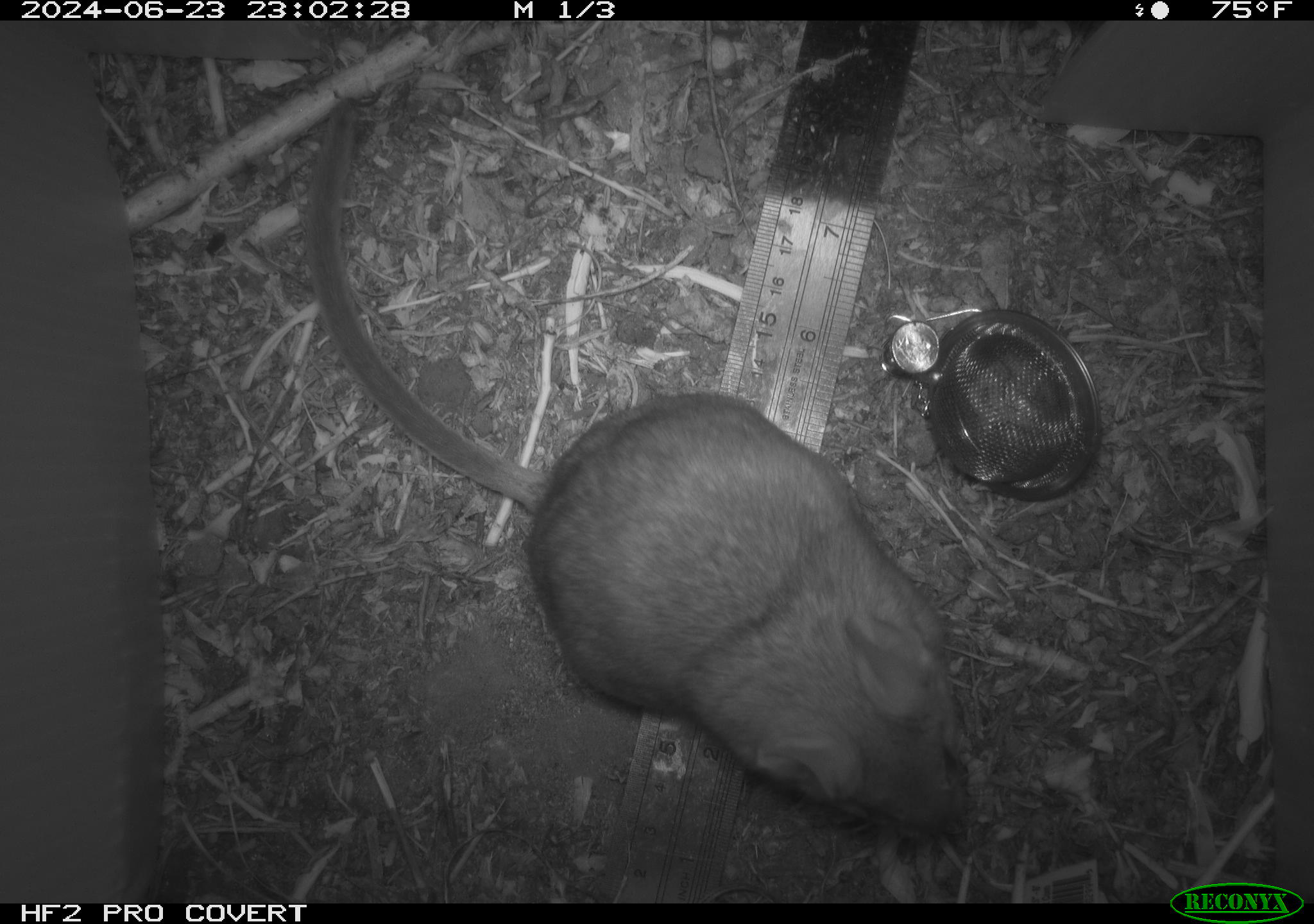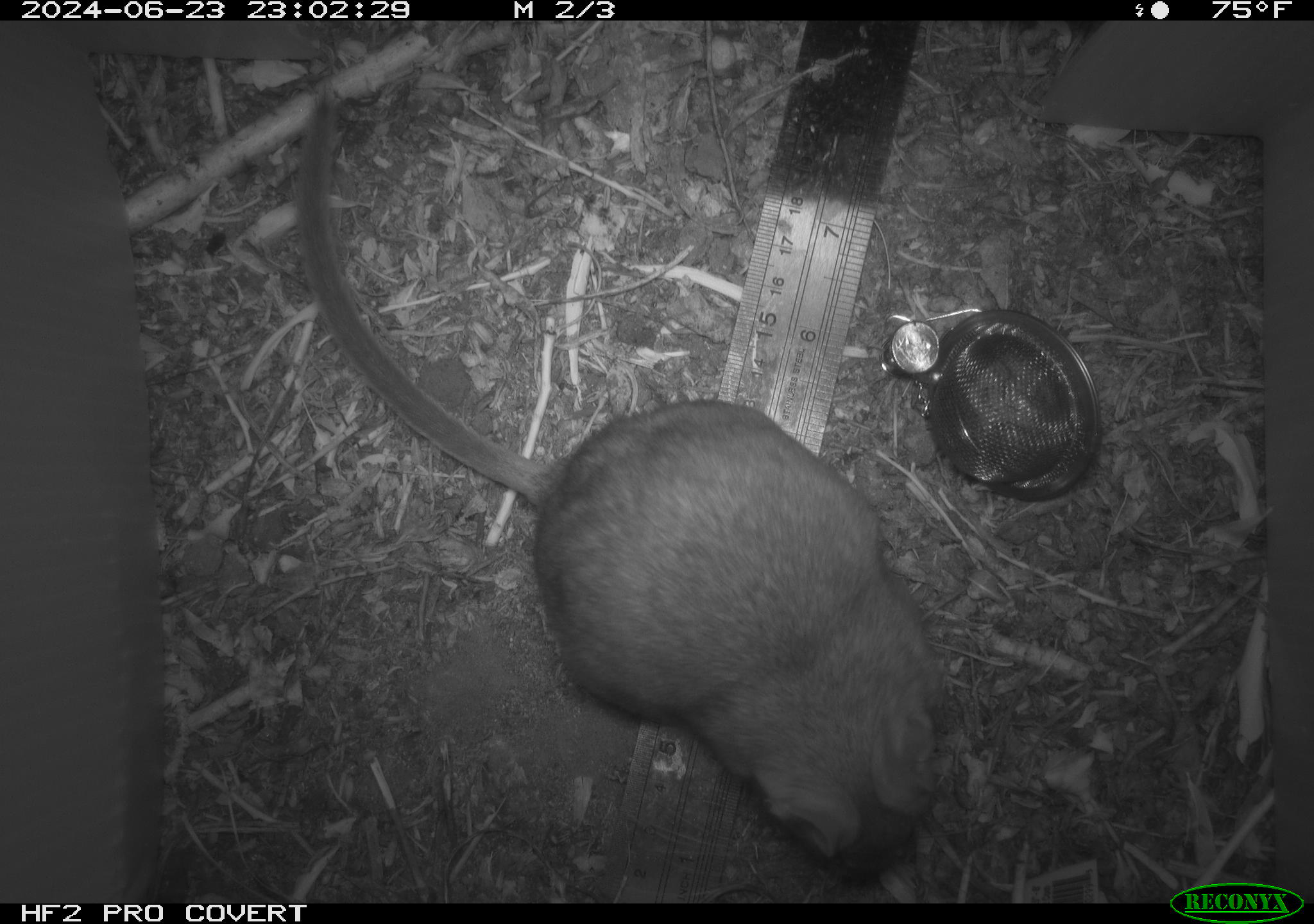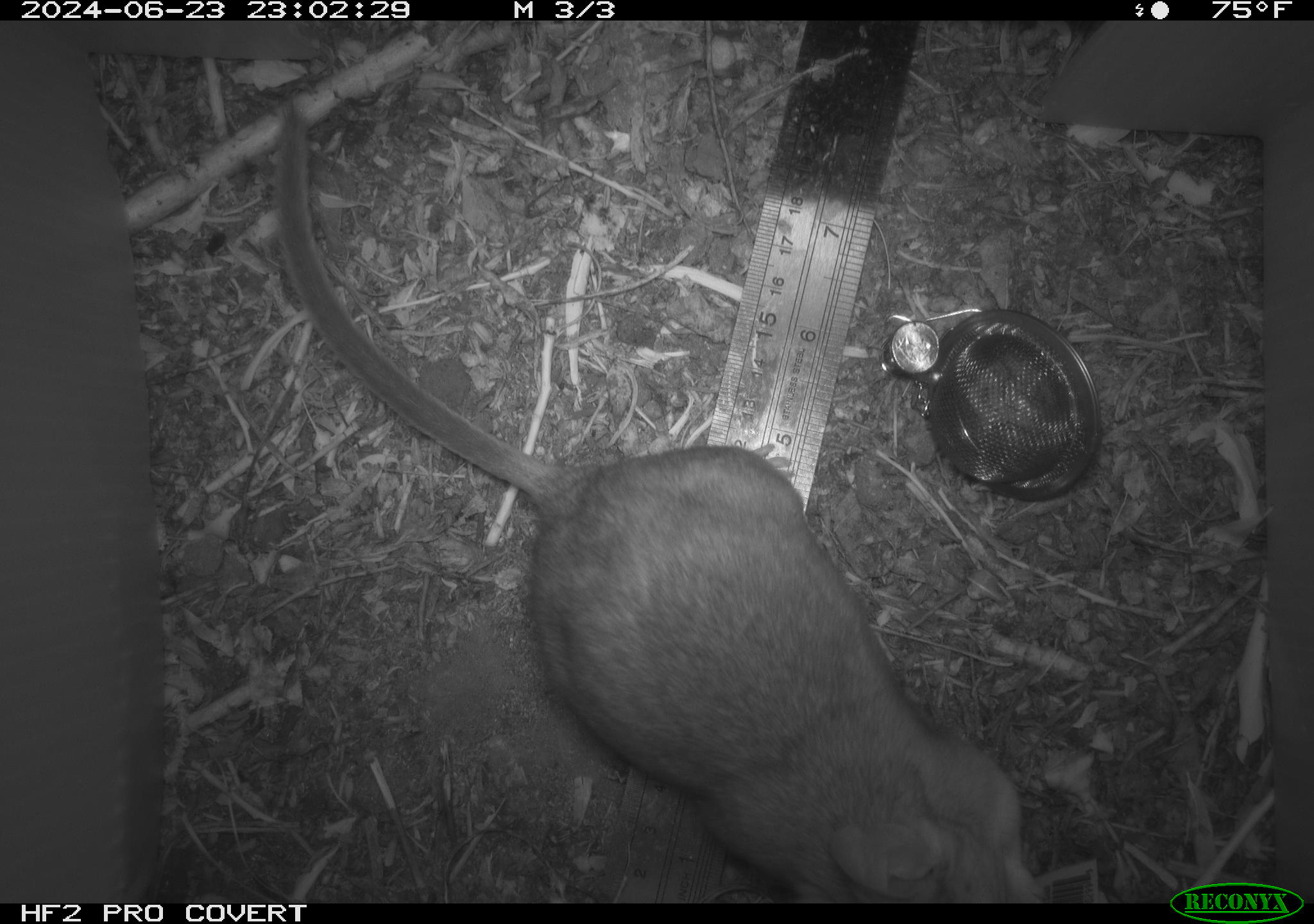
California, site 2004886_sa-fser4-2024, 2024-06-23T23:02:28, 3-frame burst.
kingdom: Animalia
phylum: Chordata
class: Mammalia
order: Rodentia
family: Sciuridae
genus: Neotamias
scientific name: Neotamias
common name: western chipmunks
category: neotamias species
Neotamias species (western chipmunks) (Neotamias).